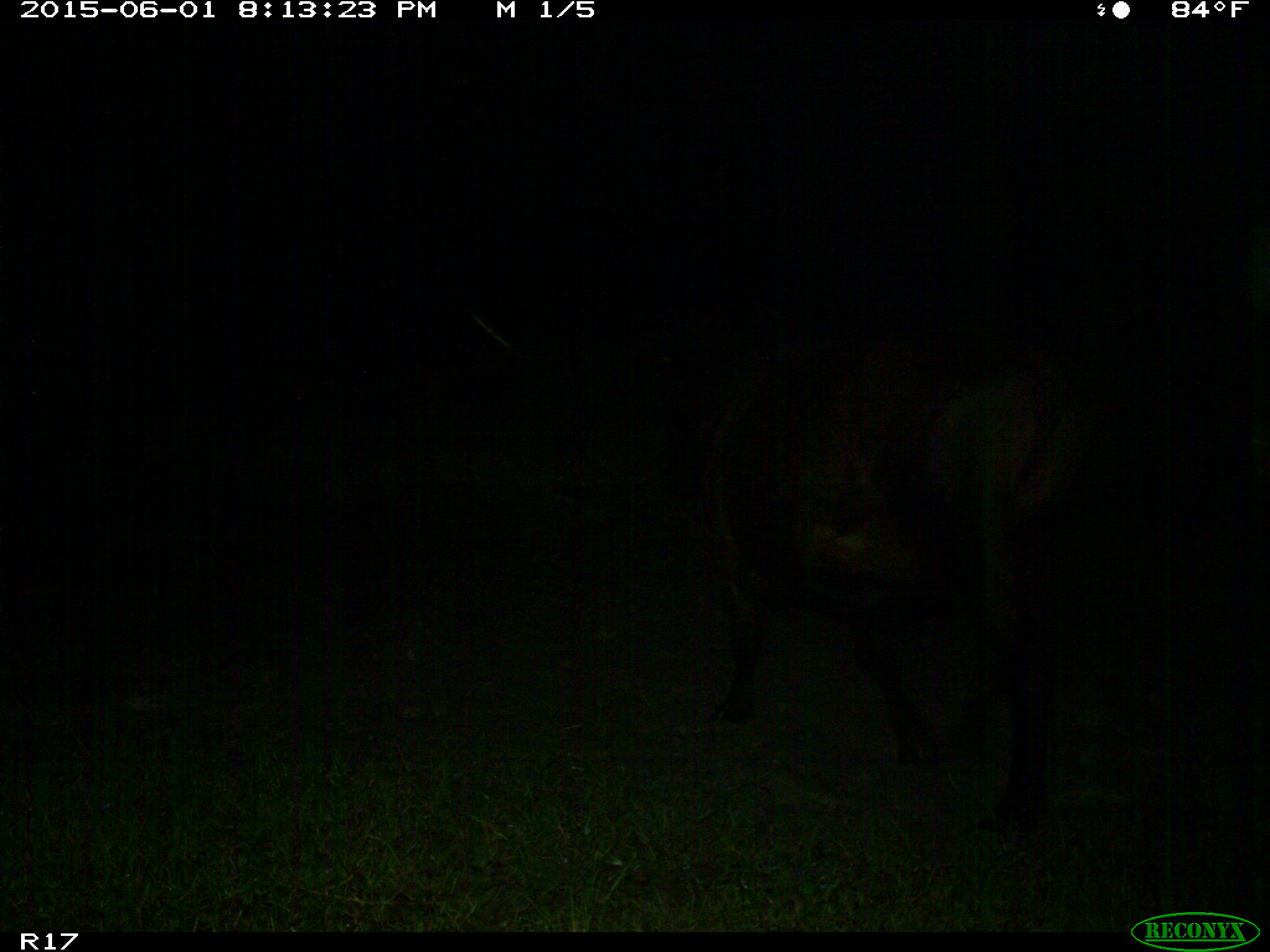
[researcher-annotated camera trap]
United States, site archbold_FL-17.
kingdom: Animalia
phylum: Chordata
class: Mammalia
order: Artiodactyla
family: Bovidae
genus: Bos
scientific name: Bos taurus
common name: domestic cow